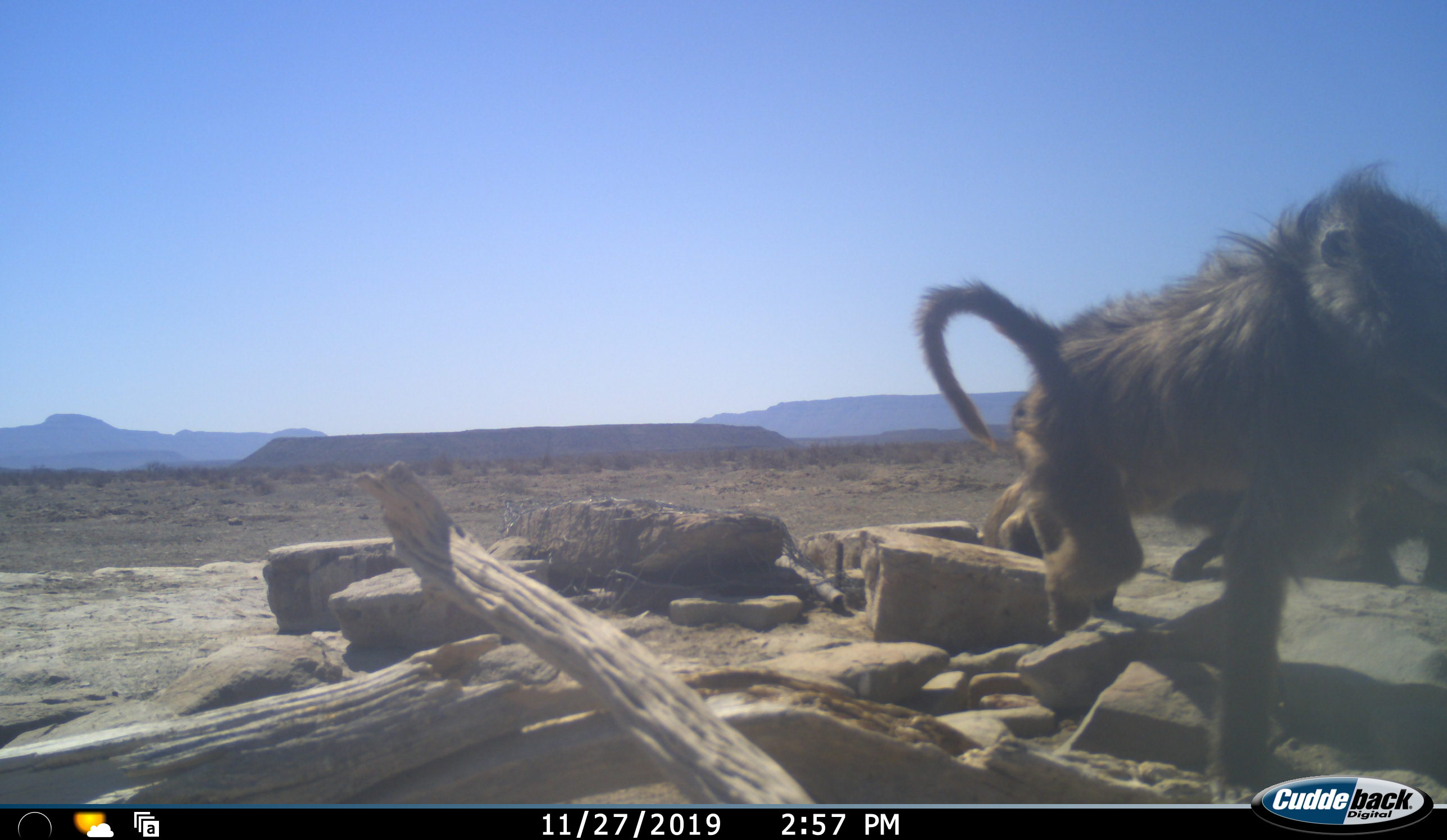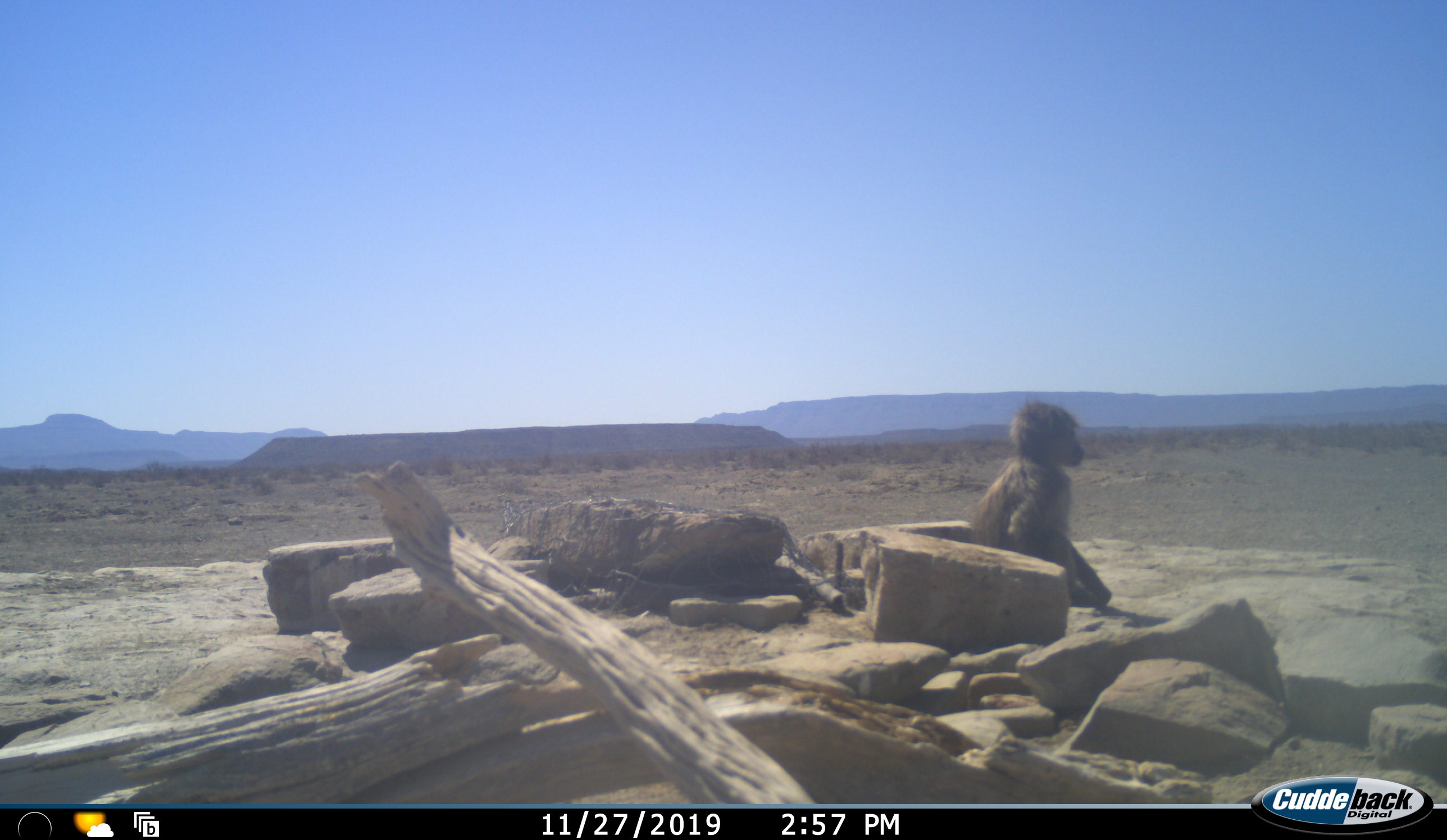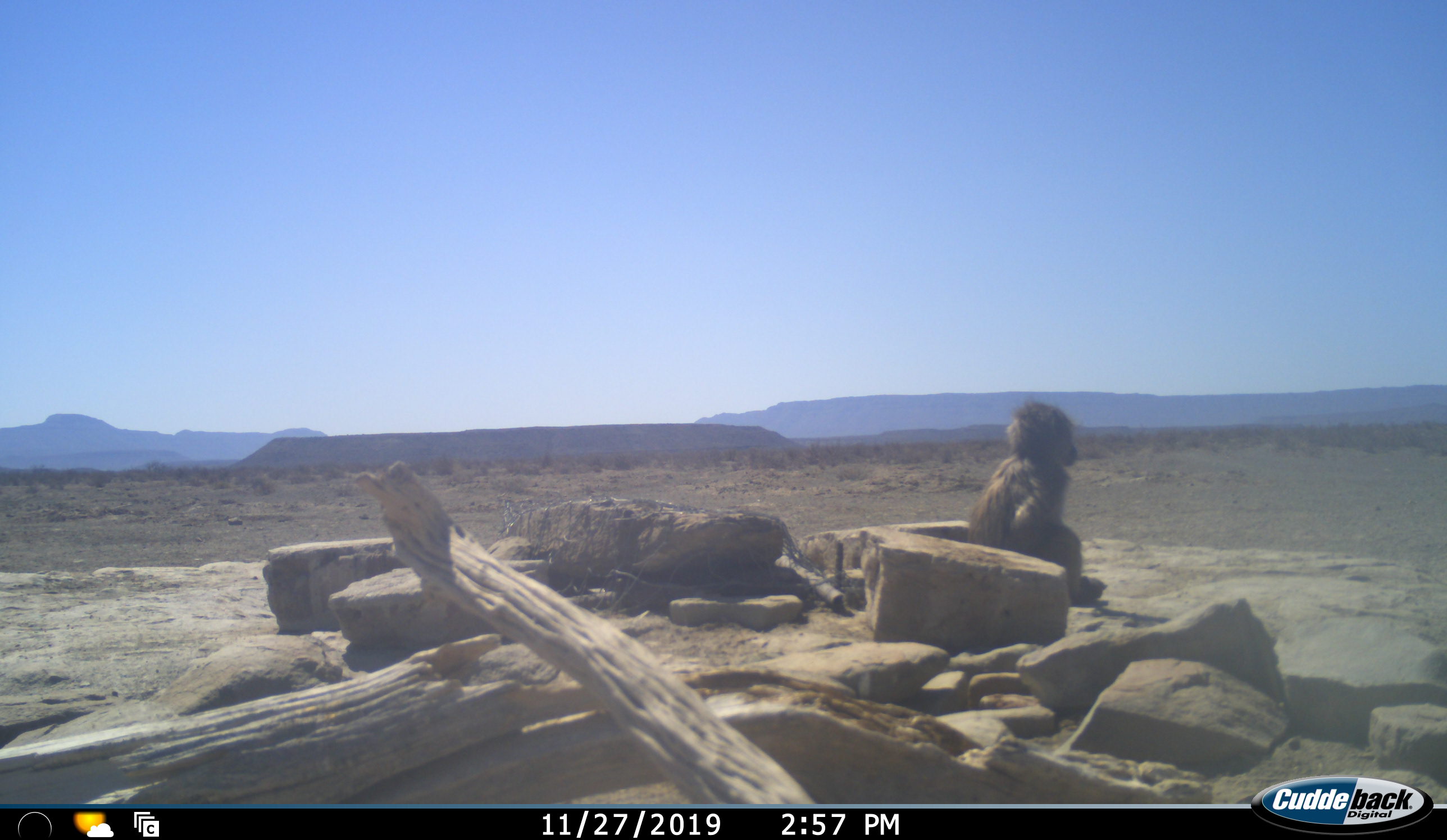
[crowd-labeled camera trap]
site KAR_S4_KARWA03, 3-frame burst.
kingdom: Animalia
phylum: Chordata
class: Mammalia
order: Primates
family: Cercopithecidae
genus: Papio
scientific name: Papio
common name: baboon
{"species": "baboon (Papio)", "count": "3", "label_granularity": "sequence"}